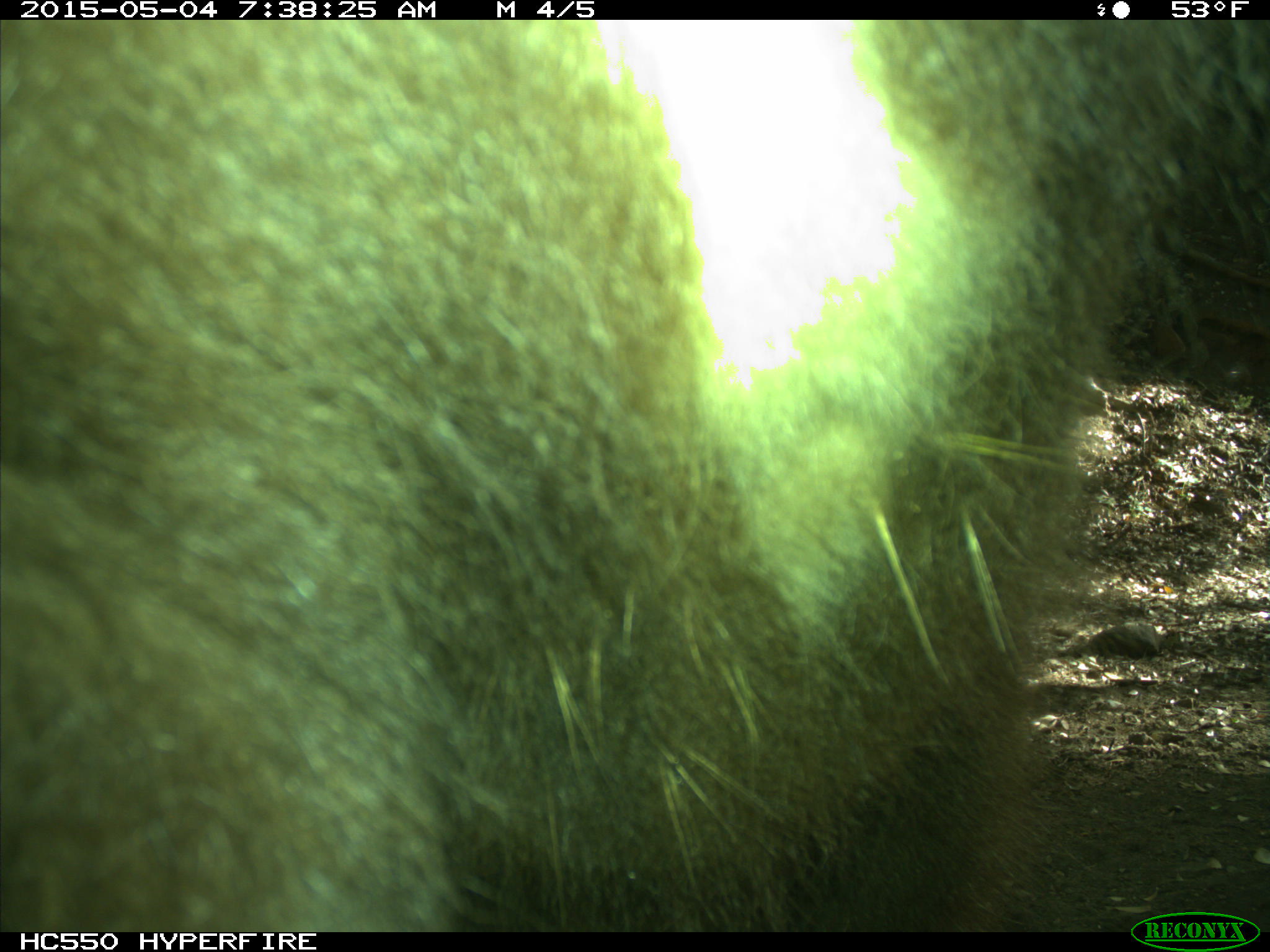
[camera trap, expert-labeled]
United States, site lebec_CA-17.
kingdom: Animalia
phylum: Chordata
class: Mammalia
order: Carnivora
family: Ursidae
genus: Ursus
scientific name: Ursus americanus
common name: american black bear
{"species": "Ursus americanus (american black bear)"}